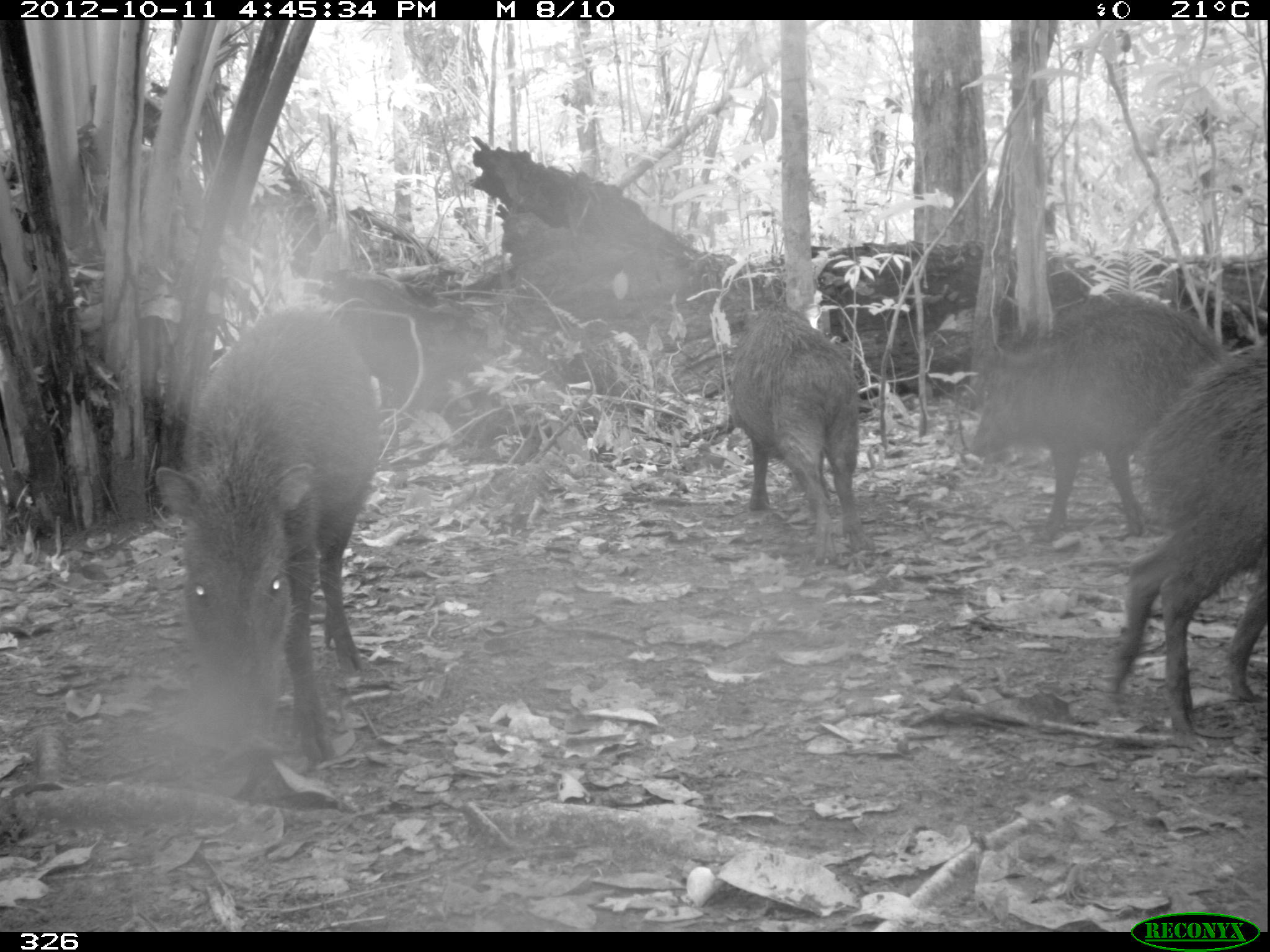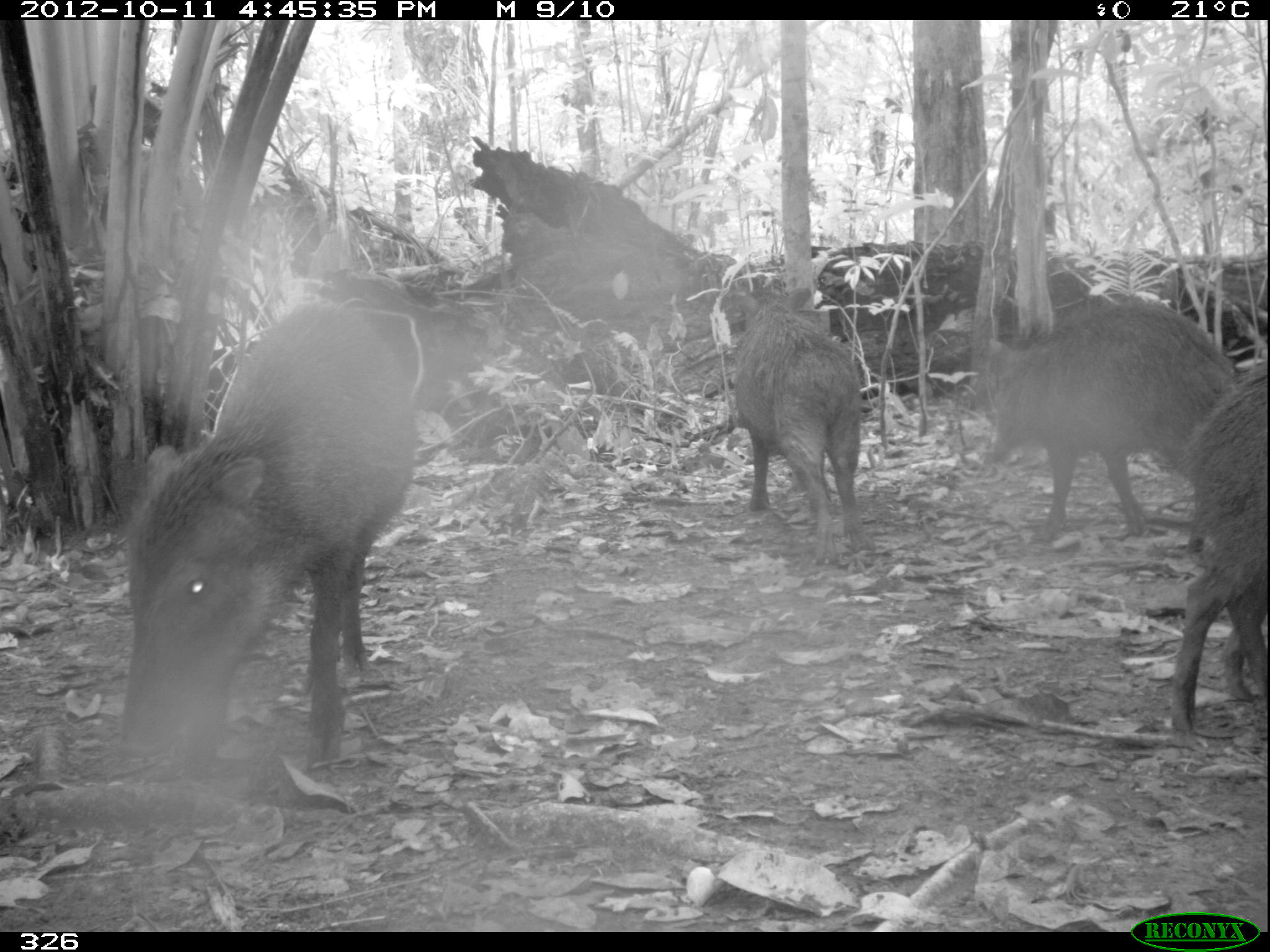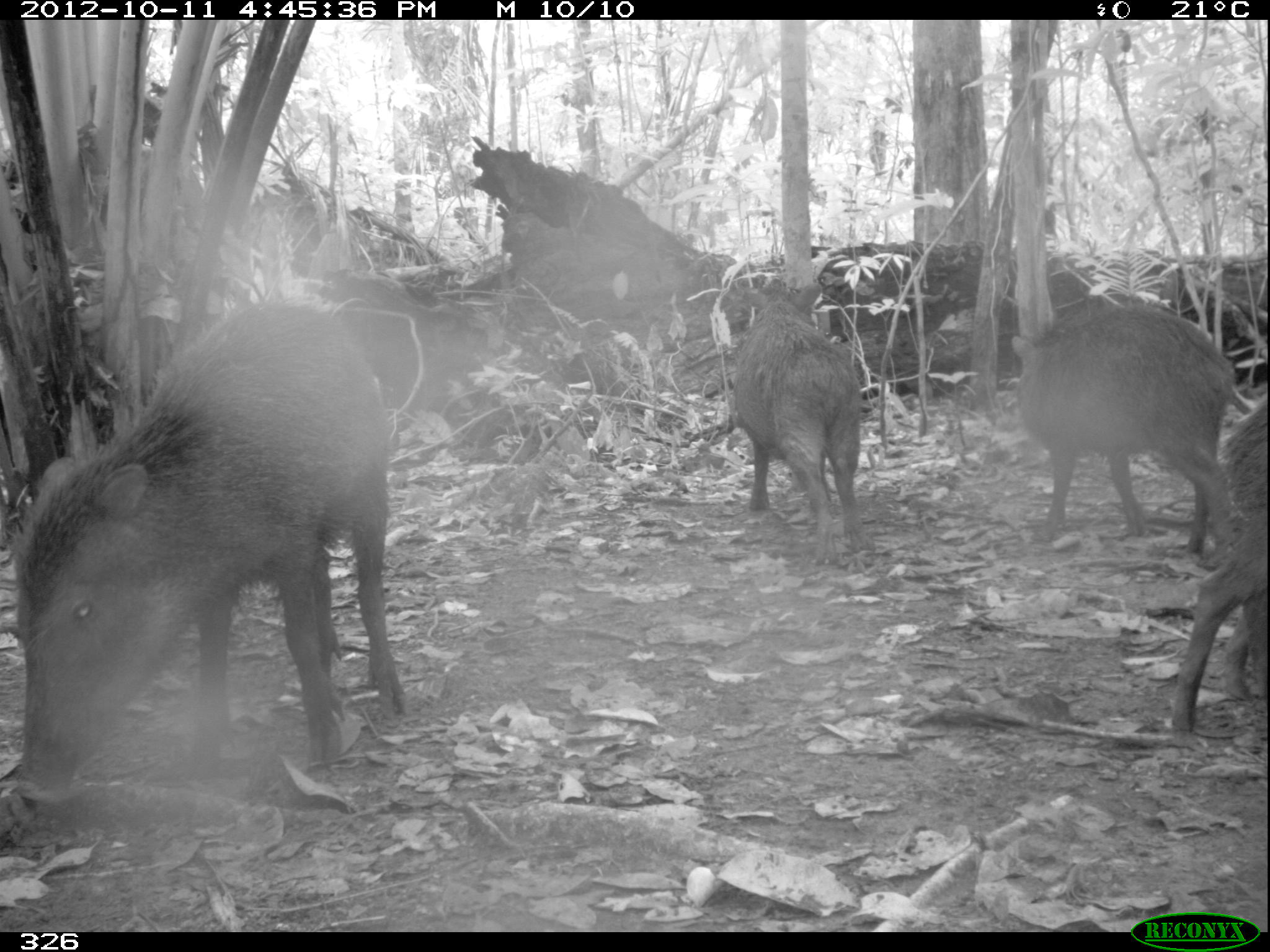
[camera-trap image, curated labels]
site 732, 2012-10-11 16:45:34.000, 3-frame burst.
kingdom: Animalia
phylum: Chordata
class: Mammalia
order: Artiodactyla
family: Tayassuidae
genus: Tayassu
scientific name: Tayassu pecari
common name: white-lipped peccary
Tayassu pecari (white-lipped peccary).